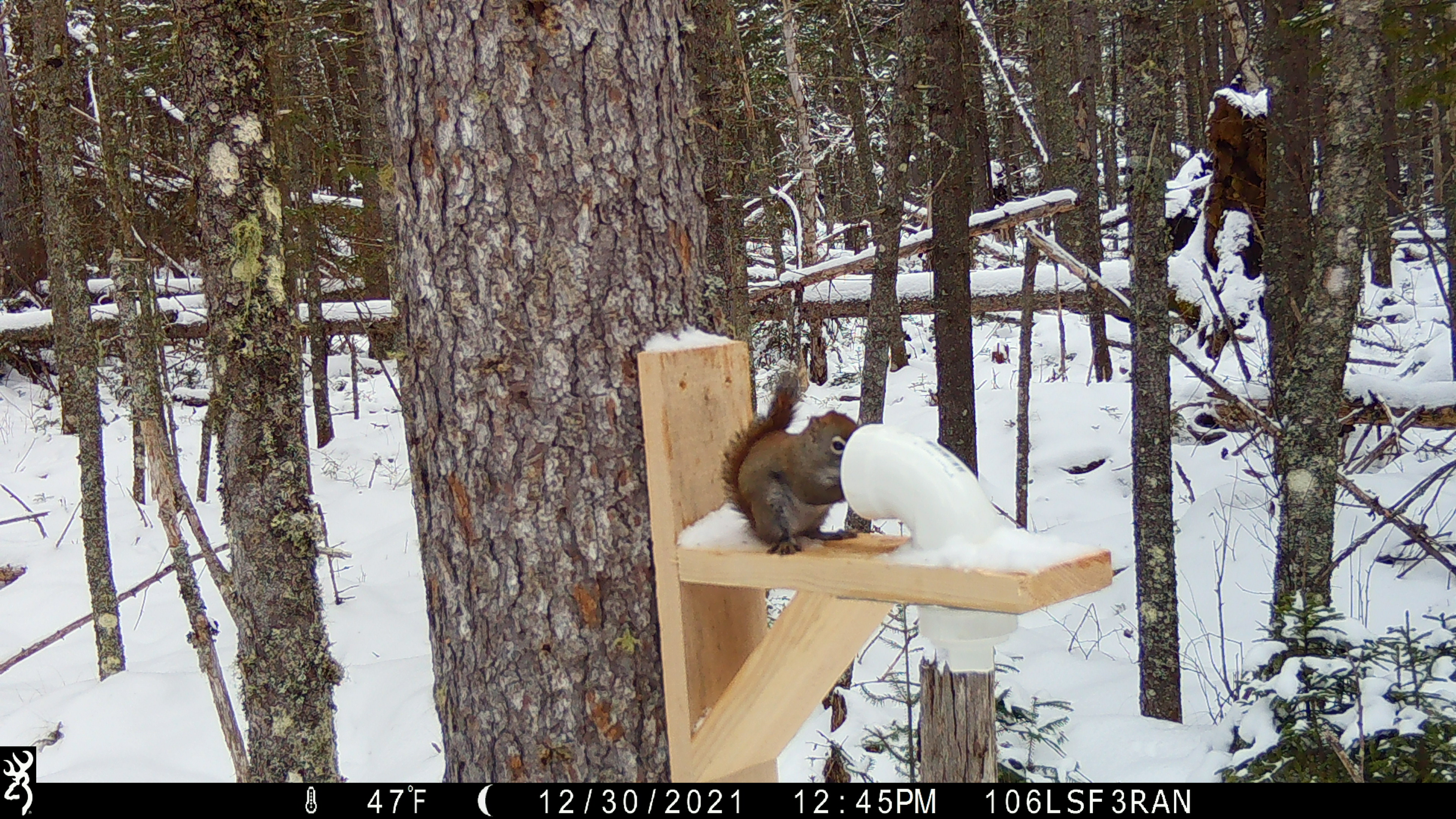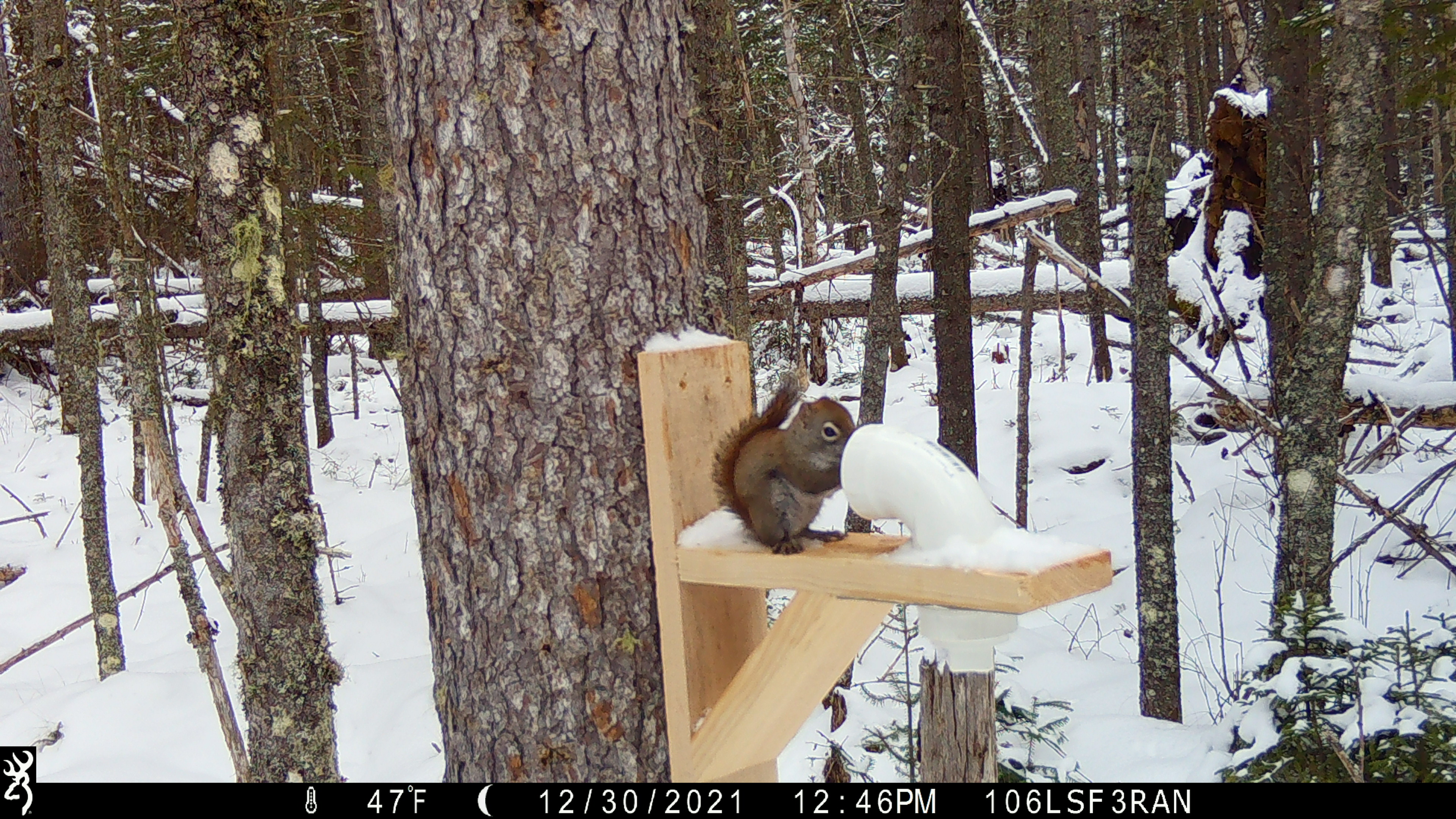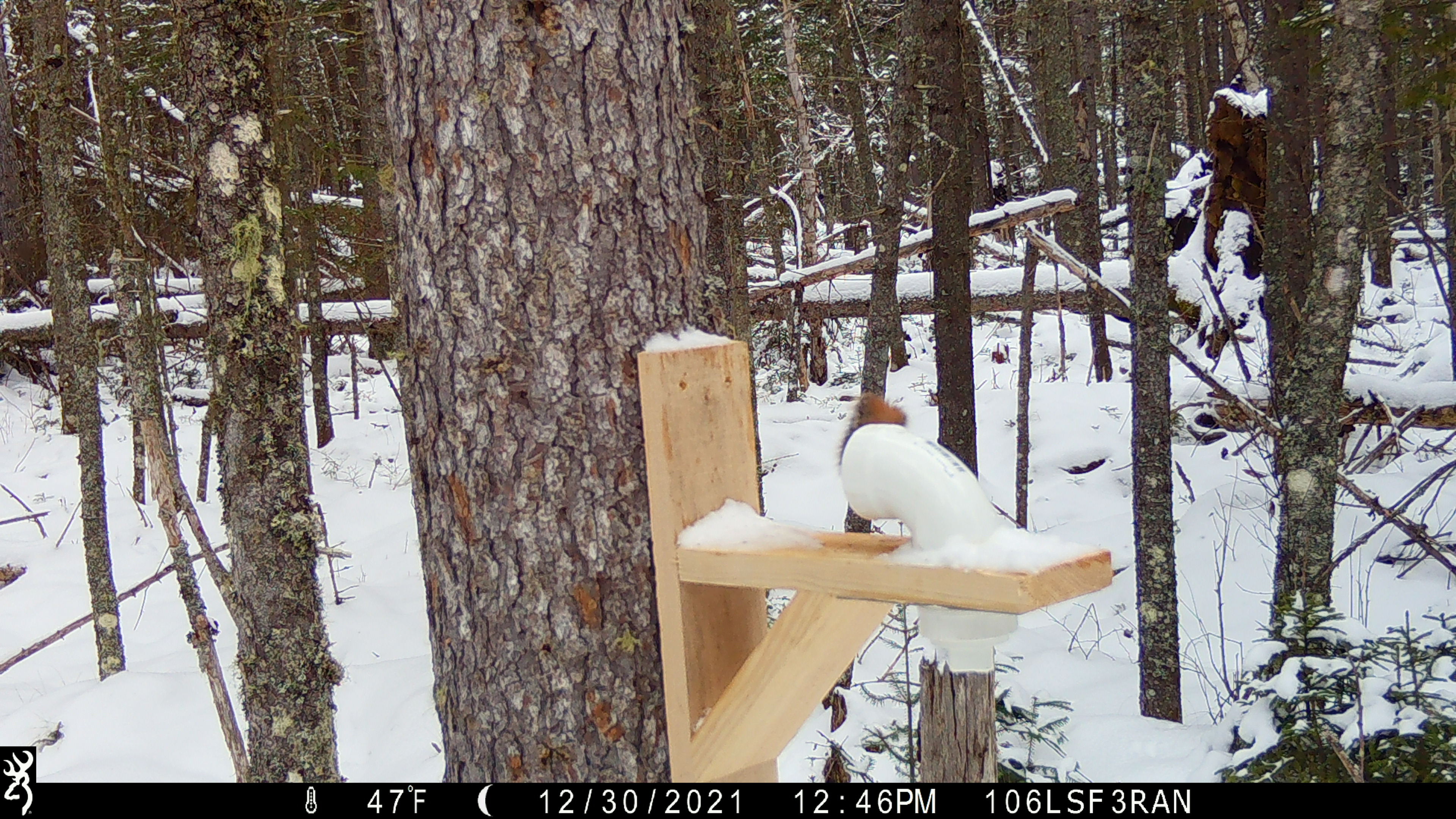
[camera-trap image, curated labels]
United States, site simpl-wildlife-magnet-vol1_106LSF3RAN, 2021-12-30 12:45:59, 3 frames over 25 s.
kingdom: Animalia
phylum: Chordata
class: Mammalia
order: Rodentia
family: Sciuridae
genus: Tamiasciurus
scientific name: Tamiasciurus hudsonicus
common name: red squirrel